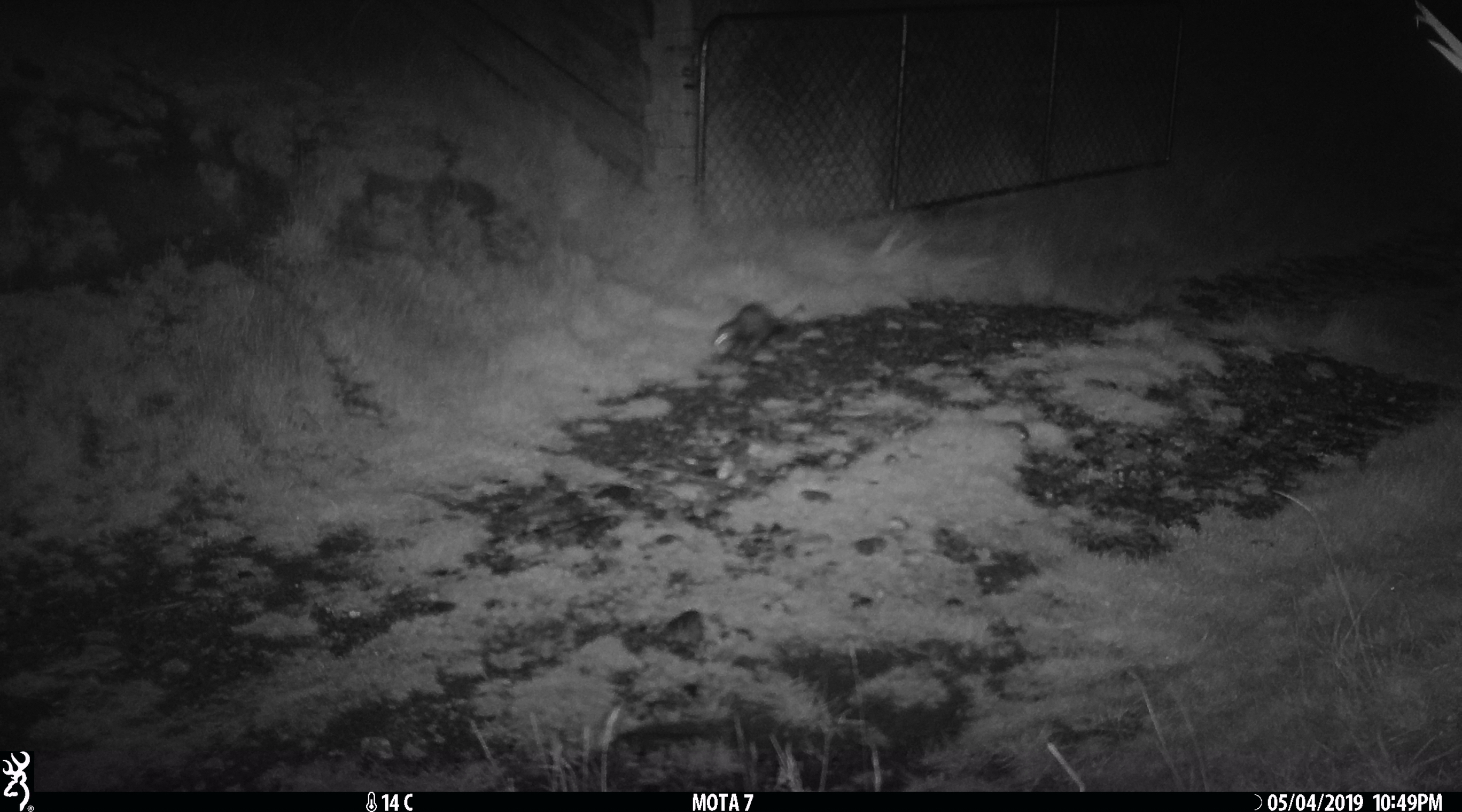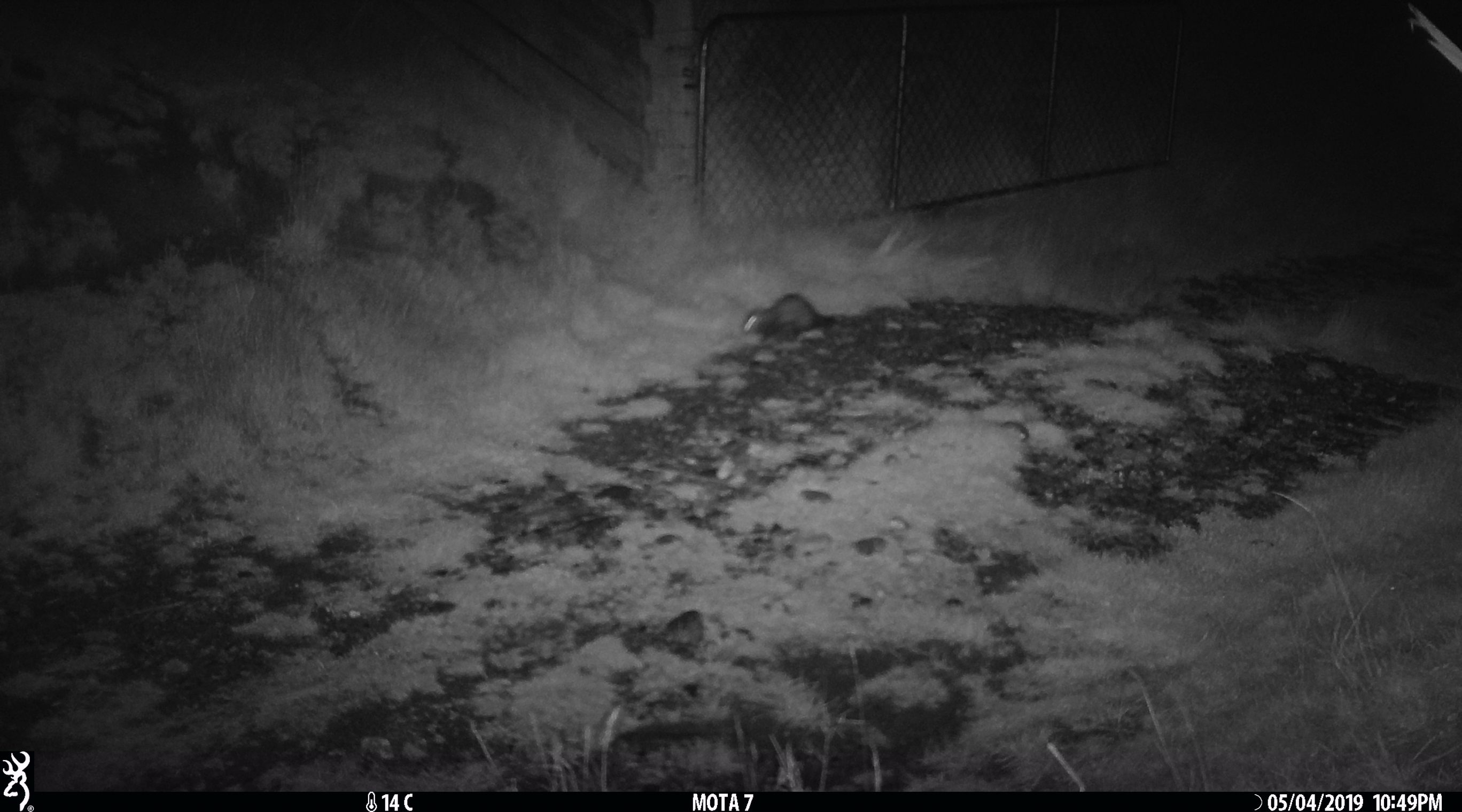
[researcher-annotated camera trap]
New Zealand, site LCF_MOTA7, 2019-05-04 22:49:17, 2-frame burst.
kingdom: Animalia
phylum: Chordata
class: Mammalia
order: Carnivora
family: Mustelidae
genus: Mustela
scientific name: Mustela furo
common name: ferret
Ferret (Mustela furo).